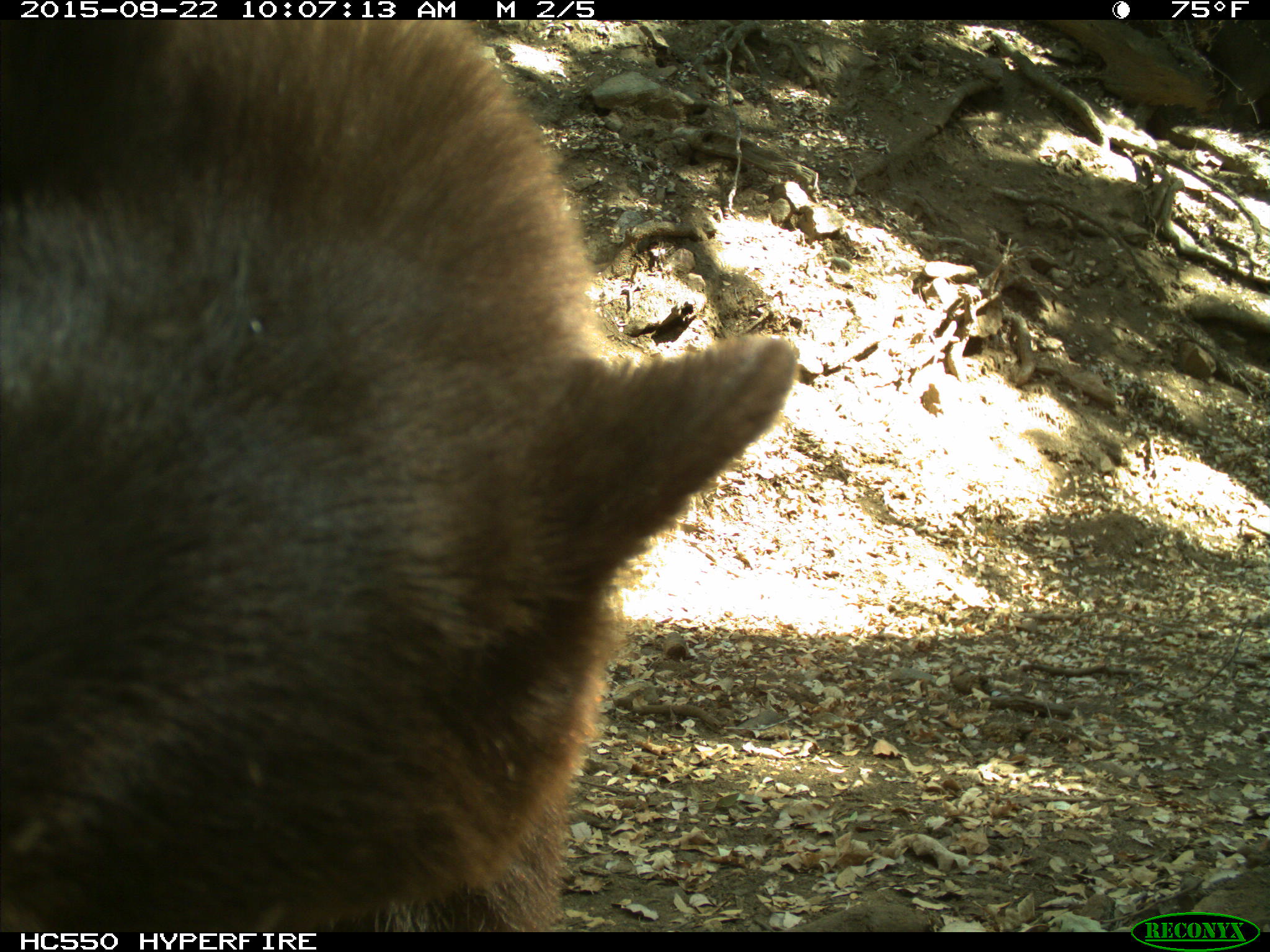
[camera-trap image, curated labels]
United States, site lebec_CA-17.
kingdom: Animalia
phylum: Chordata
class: Mammalia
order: Carnivora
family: Ursidae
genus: Ursus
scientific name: Ursus americanus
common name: american black bear